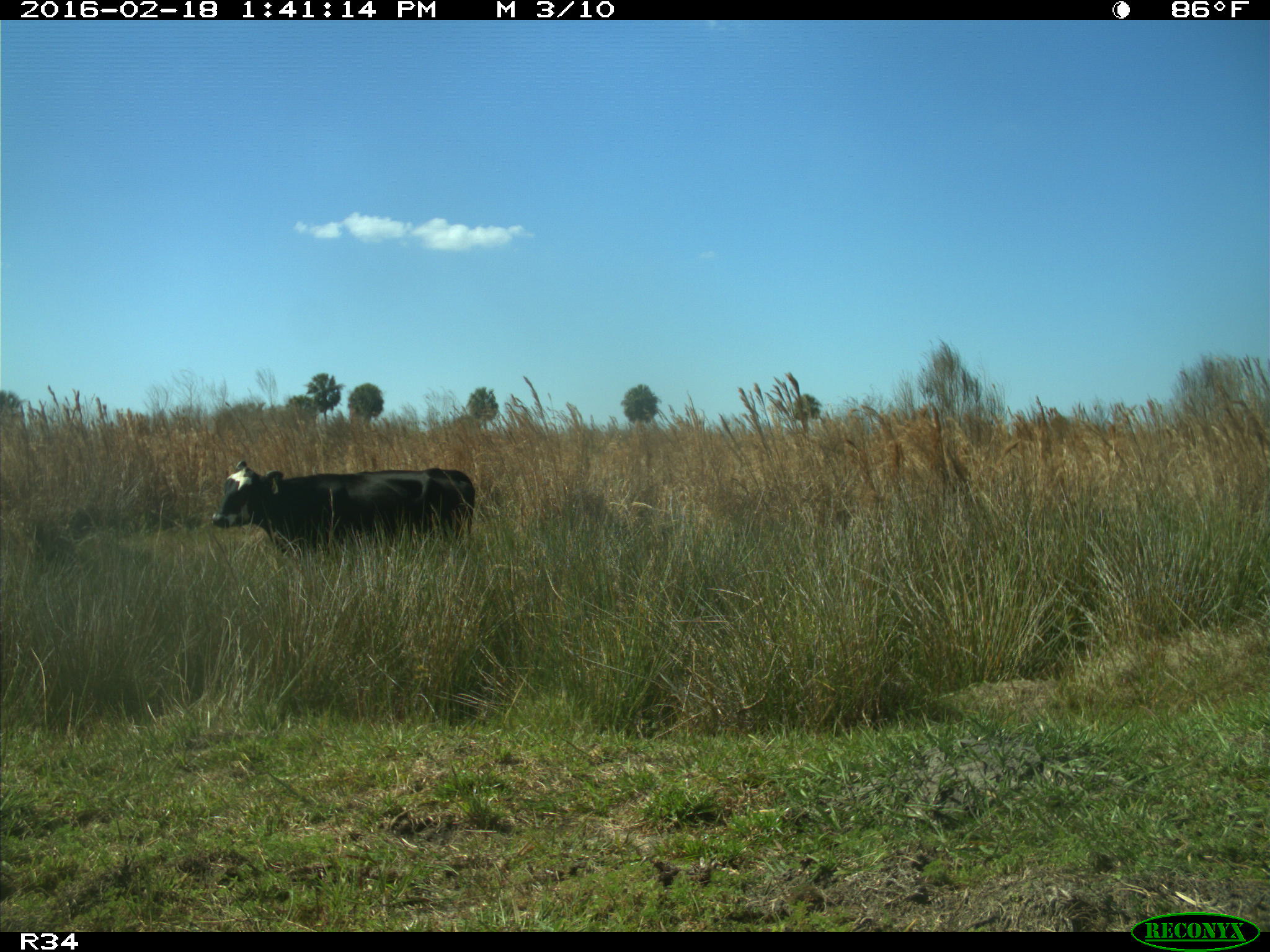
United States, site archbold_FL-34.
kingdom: Animalia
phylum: Chordata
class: Mammalia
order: Artiodactyla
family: Bovidae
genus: Bos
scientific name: Bos taurus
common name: domestic cow